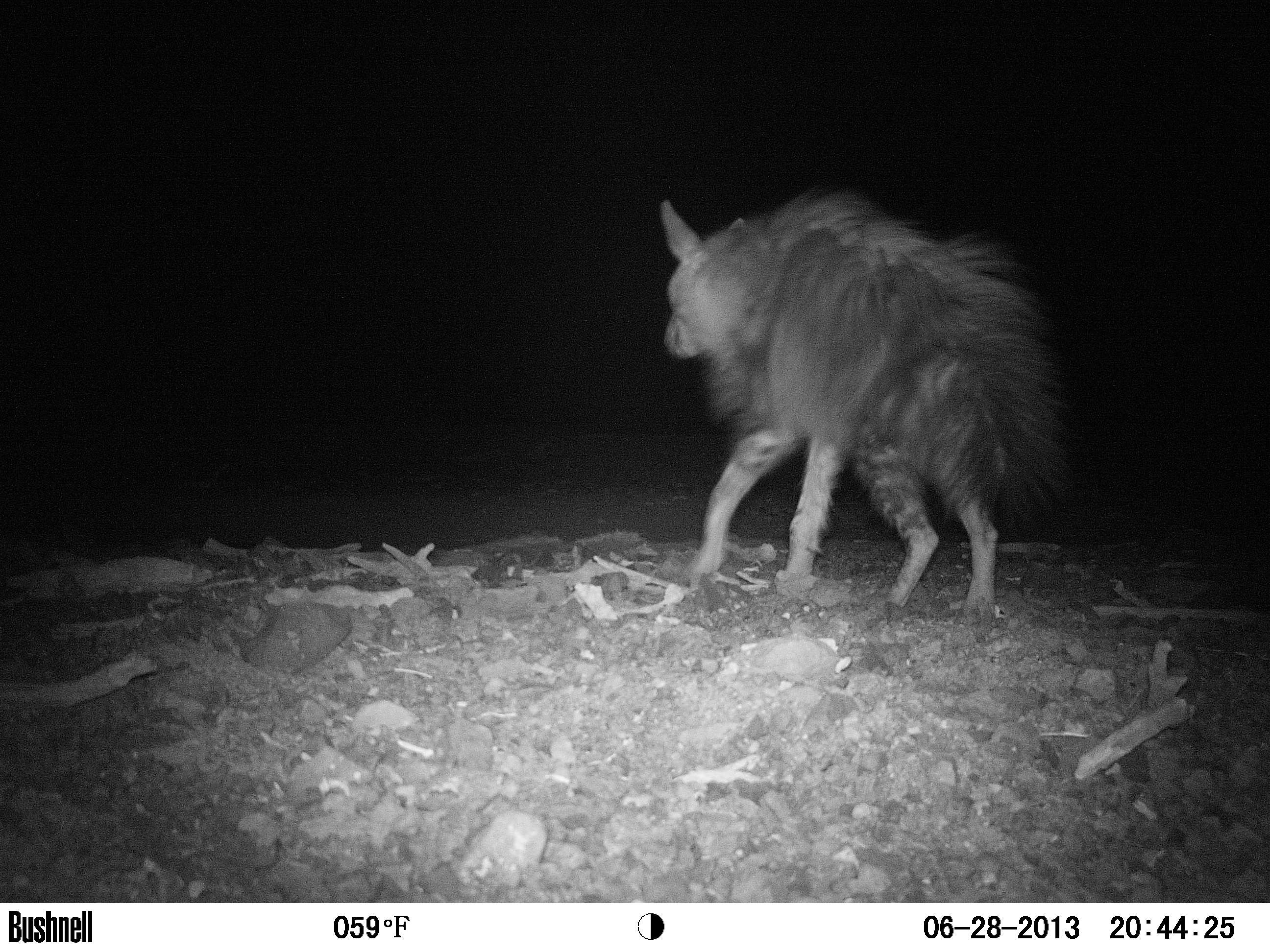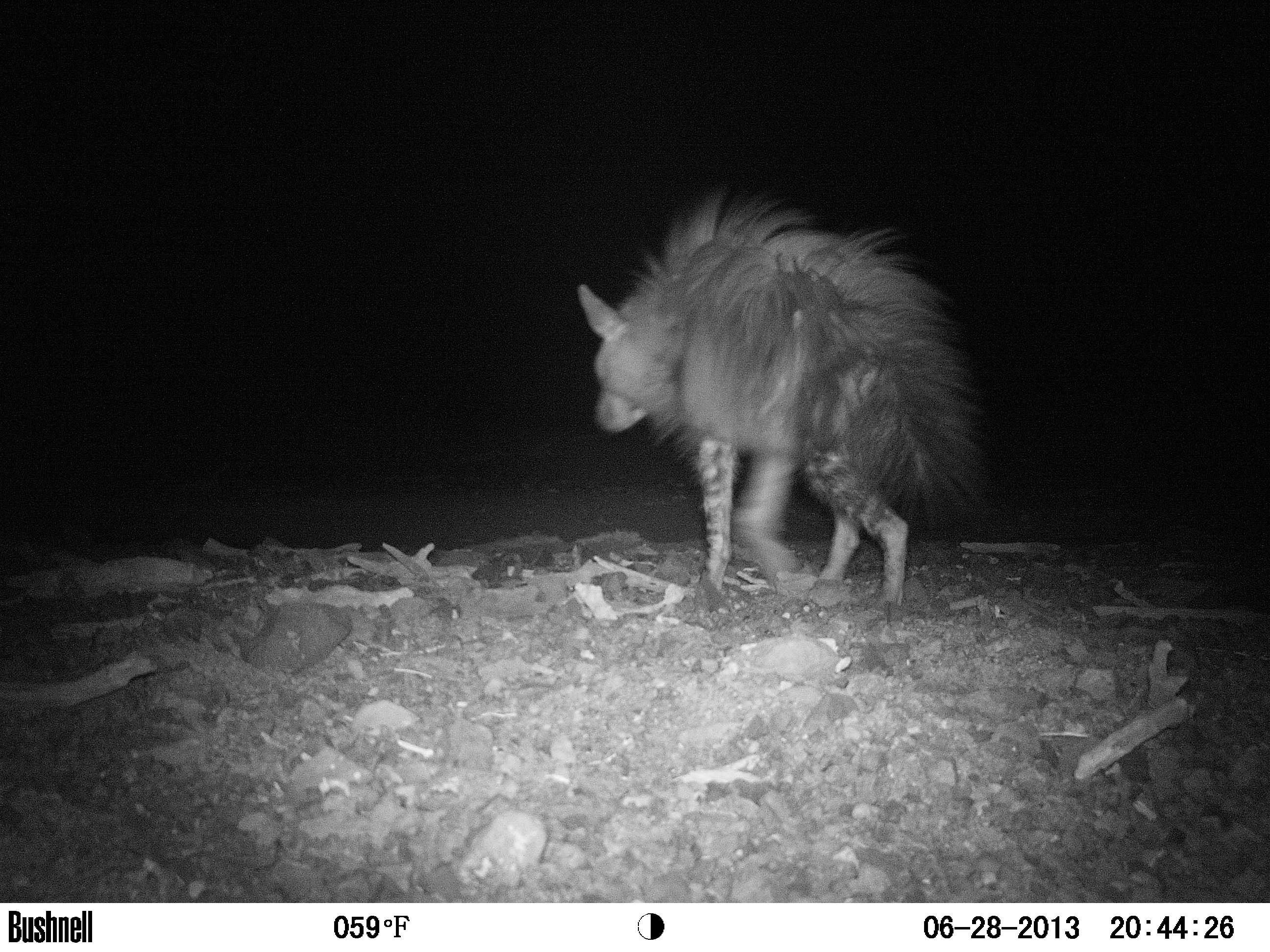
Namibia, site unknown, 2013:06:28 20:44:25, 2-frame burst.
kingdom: Animalia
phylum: Chordata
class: Mammalia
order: Carnivora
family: Hyaenidae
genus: Parahyaena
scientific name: Parahyaena brunnea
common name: brown hyena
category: hyaena brunnea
Hyaena brunnea (brown hyena) (Parahyaena brunnea).